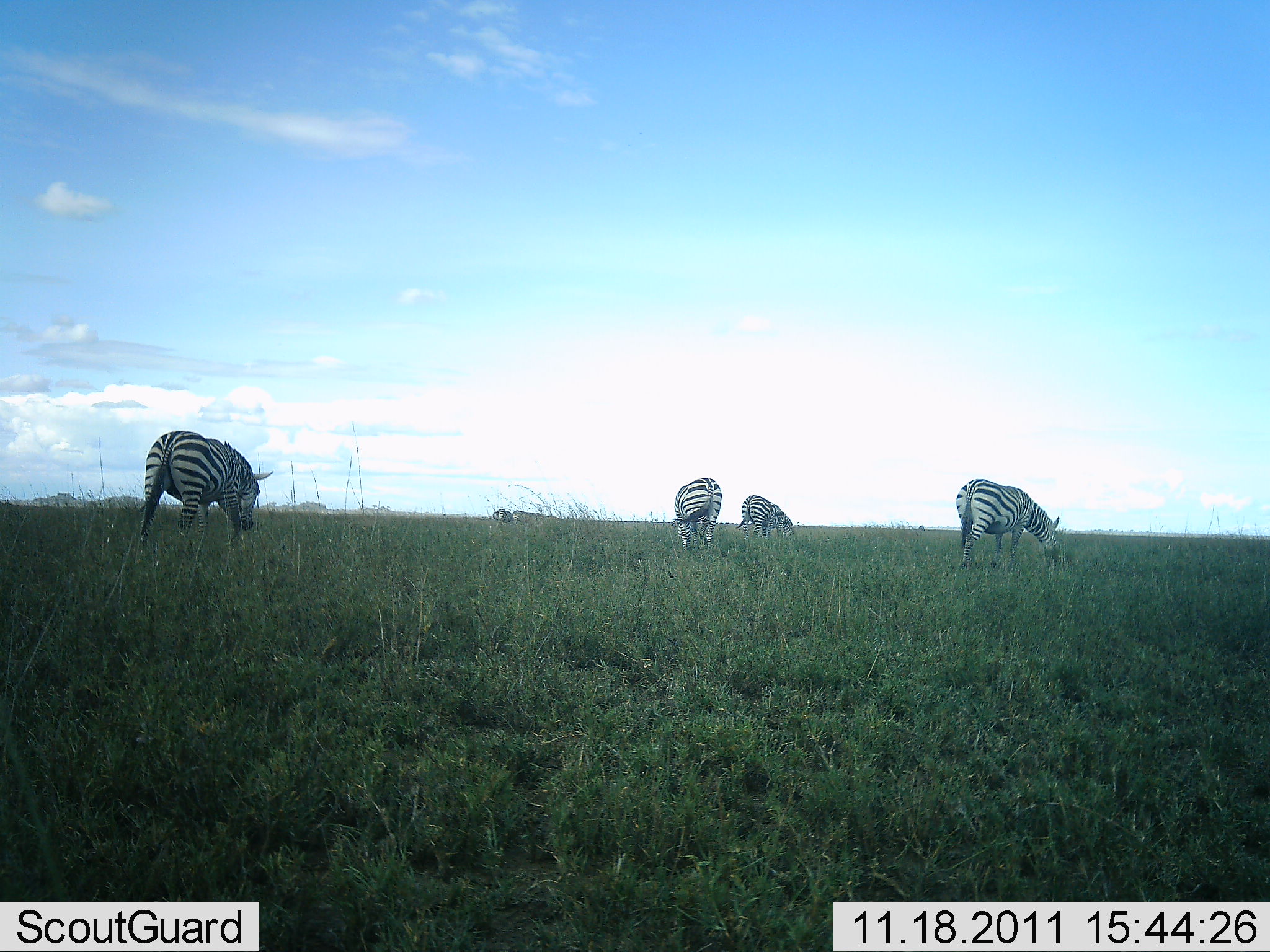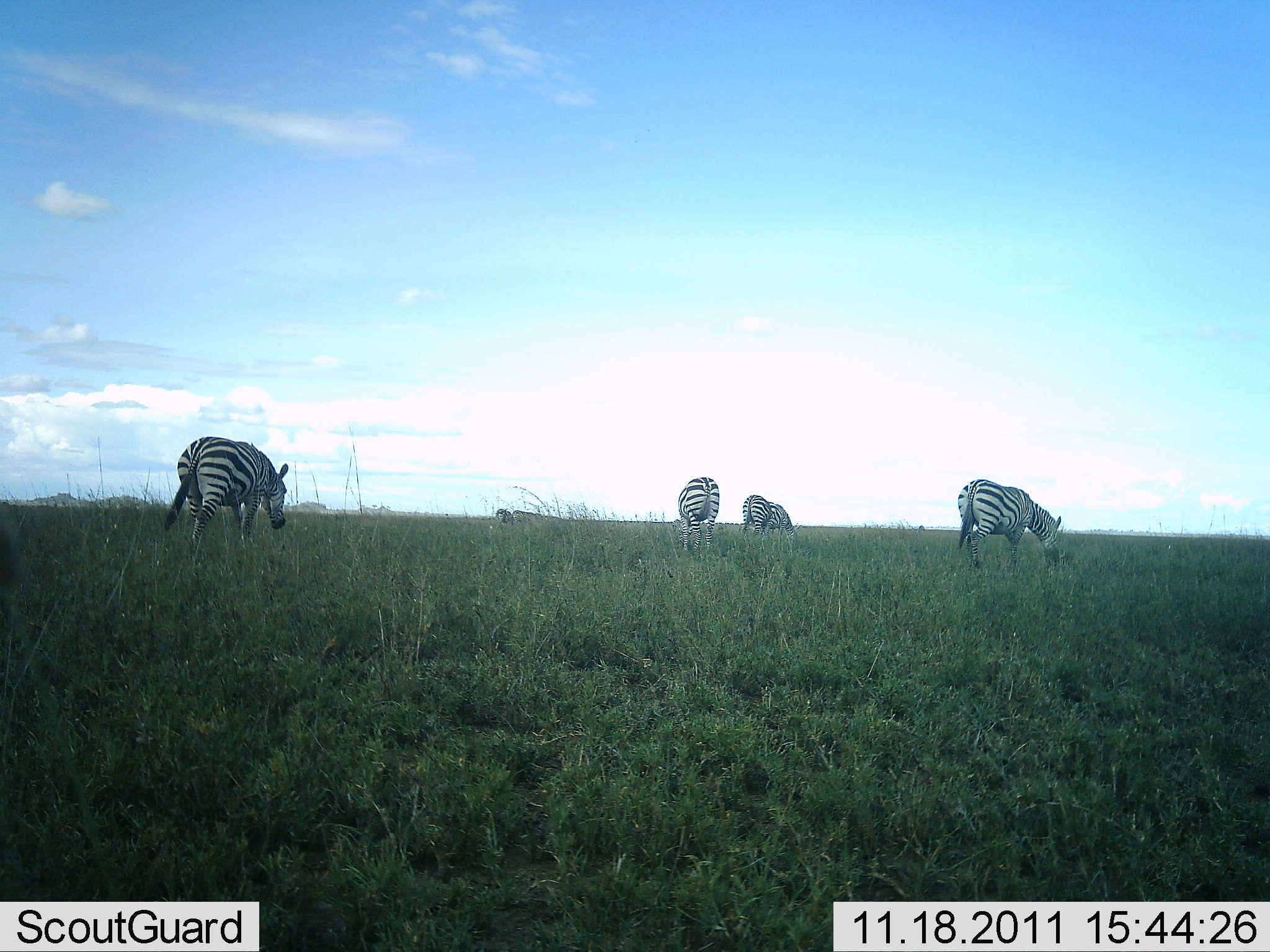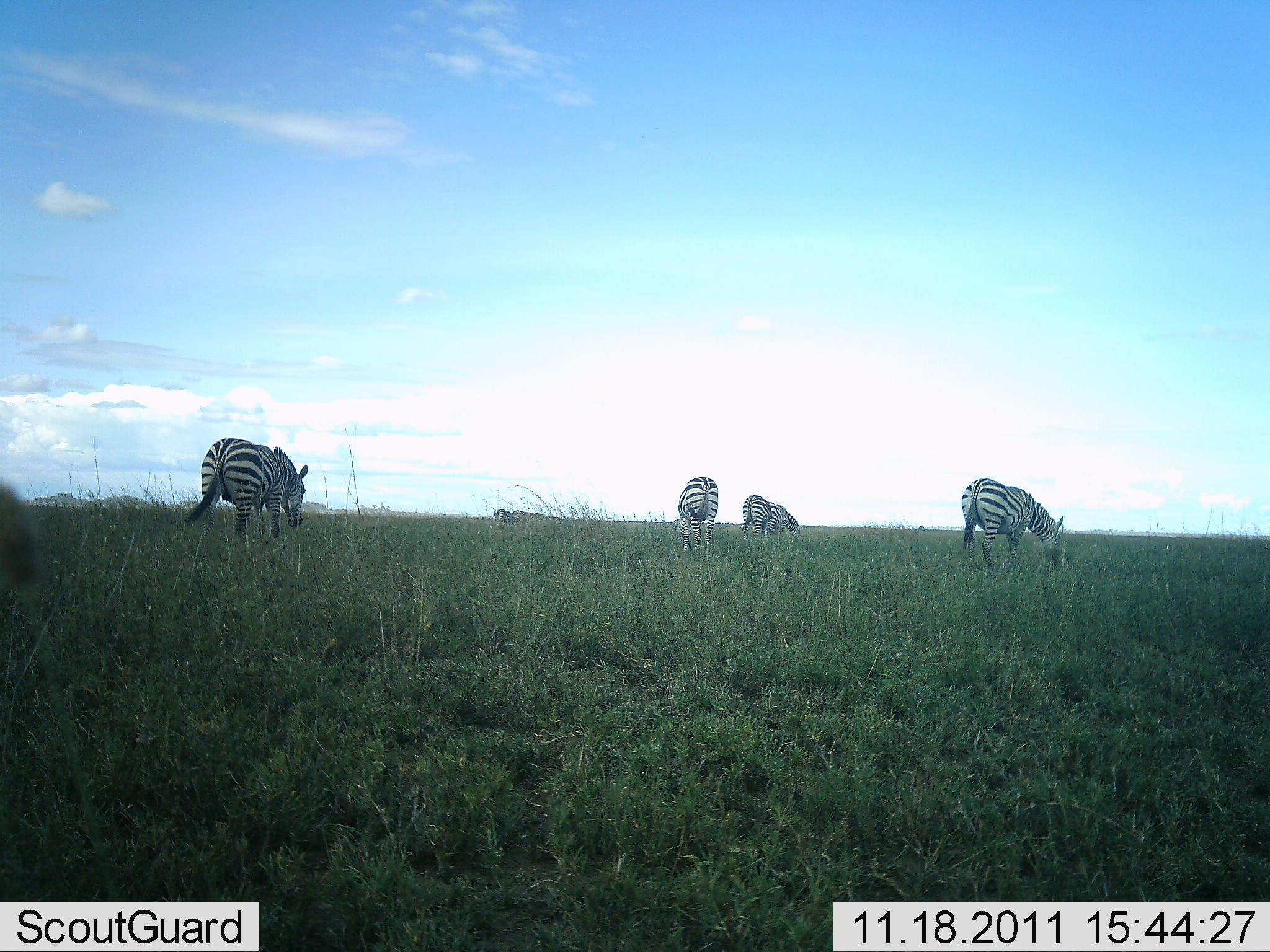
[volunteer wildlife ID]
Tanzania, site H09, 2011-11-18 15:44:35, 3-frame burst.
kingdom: Animalia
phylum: Chordata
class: Mammalia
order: Perissodactyla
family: Equidae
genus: Equus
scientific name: Equus quagga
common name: plains zebra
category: zebra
Zebra (plains zebra) (Equus quagga), count 4. Behavior (volunteer vote fractions): standing 18%, resting 0%, moving 18%, interacting 0%. Young present (vote fraction): 0%. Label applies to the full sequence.